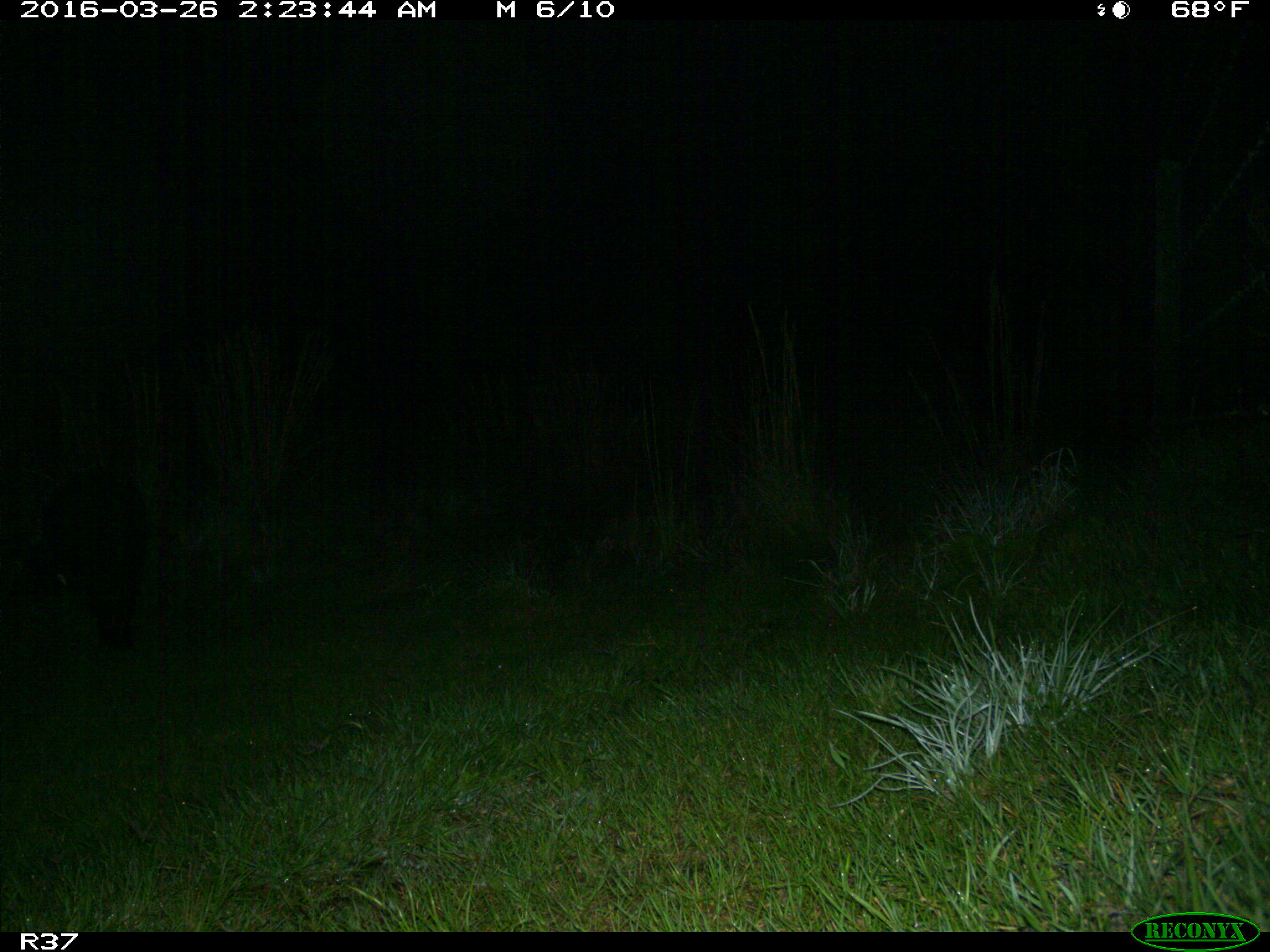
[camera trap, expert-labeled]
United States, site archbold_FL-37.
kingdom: Animalia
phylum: Chordata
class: Mammalia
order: Artiodactyla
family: Suidae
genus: Sus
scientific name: Sus scrofa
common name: wild boar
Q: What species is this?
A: Sus scrofa (wild boar).